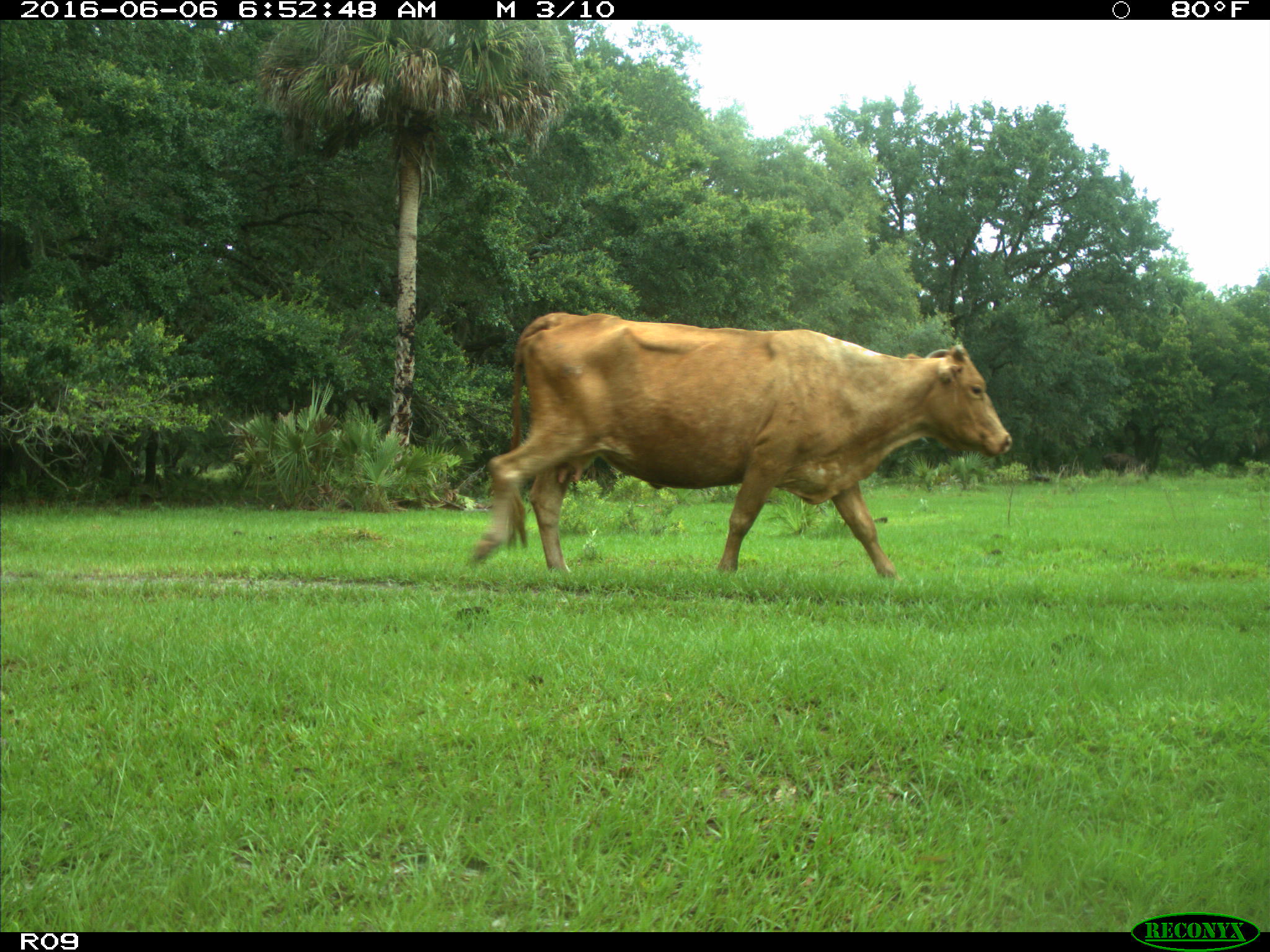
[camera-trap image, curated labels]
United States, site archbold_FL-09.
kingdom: Animalia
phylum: Chordata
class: Mammalia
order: Artiodactyla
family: Bovidae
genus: Bos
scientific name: Bos taurus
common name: domestic cow